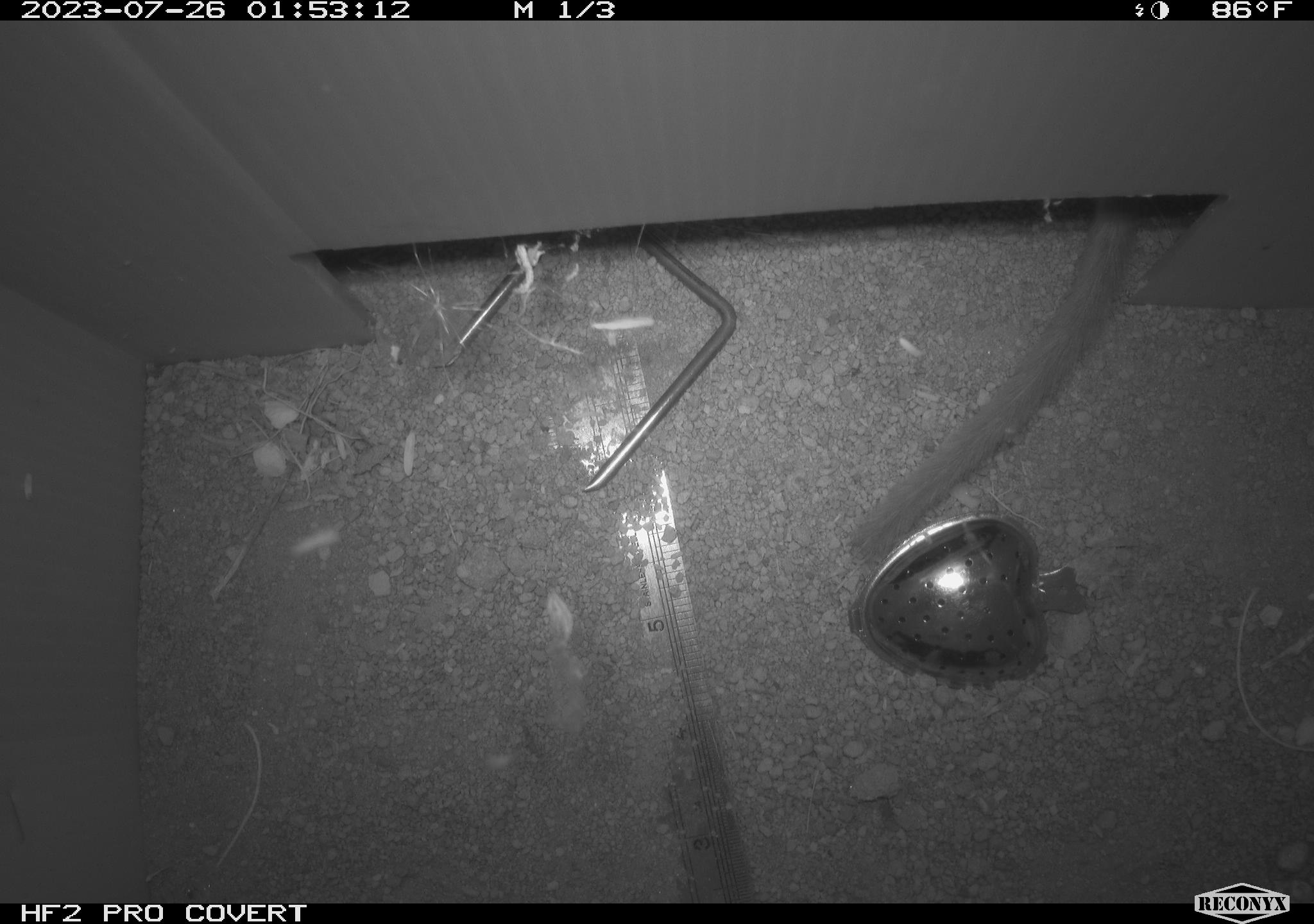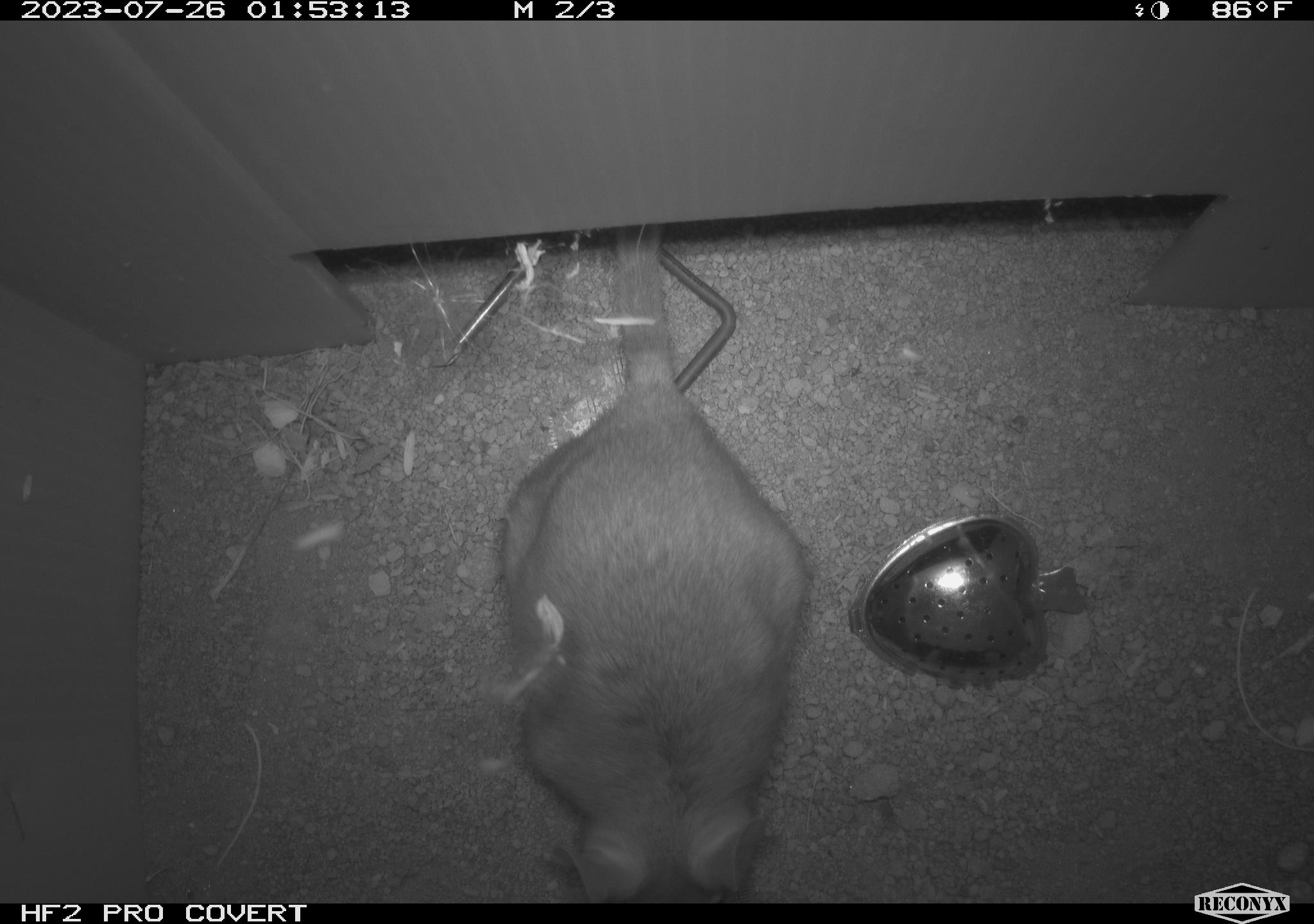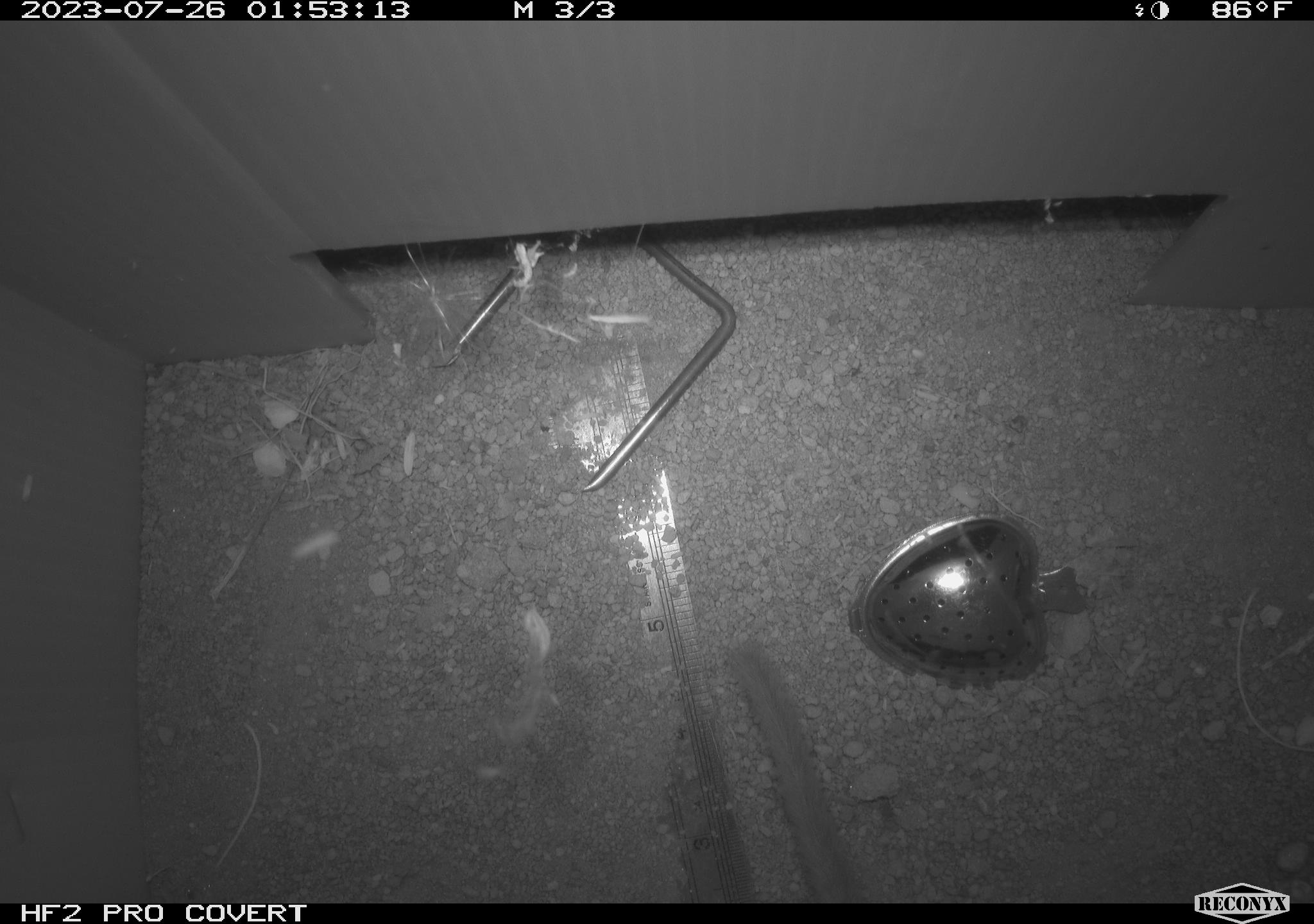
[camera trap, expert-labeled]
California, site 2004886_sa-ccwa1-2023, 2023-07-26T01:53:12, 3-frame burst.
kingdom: Animalia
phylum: Chordata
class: Mammalia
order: Rodentia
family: Cricetidae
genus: Neotoma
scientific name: Neotoma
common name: pack rat or woodrat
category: neotoma species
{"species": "neotoma species (pack rat or woodrat) (Neotoma)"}